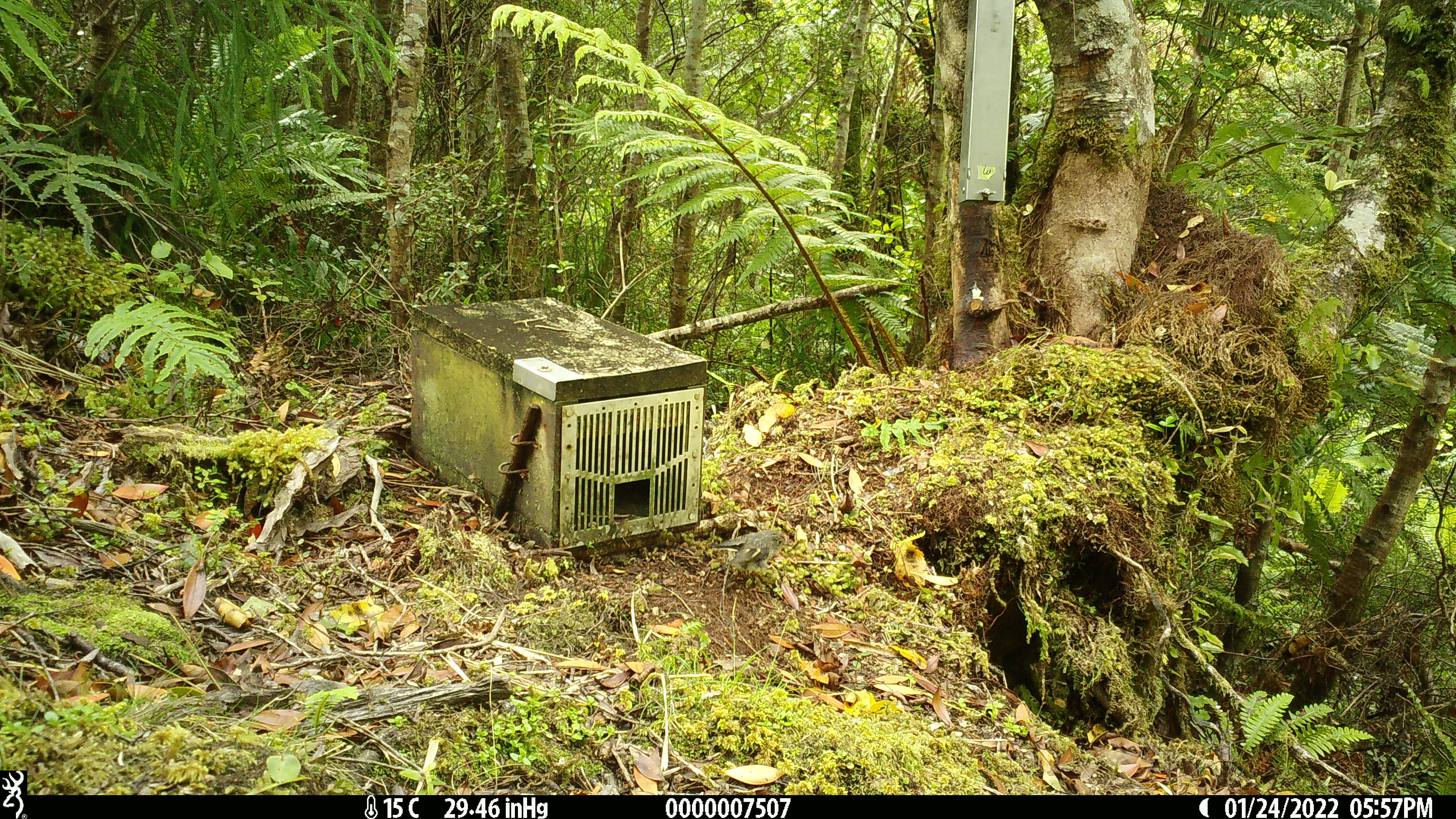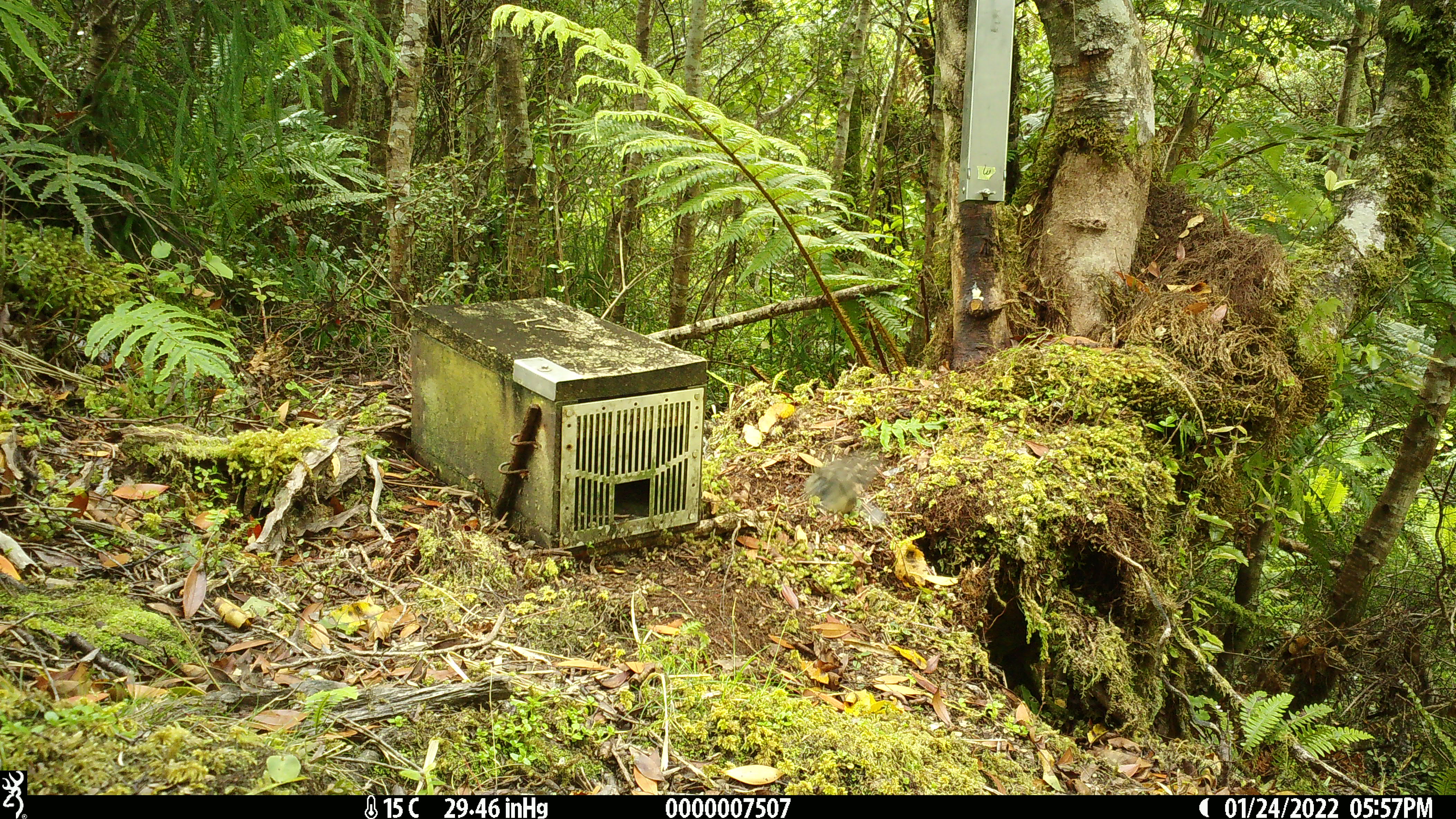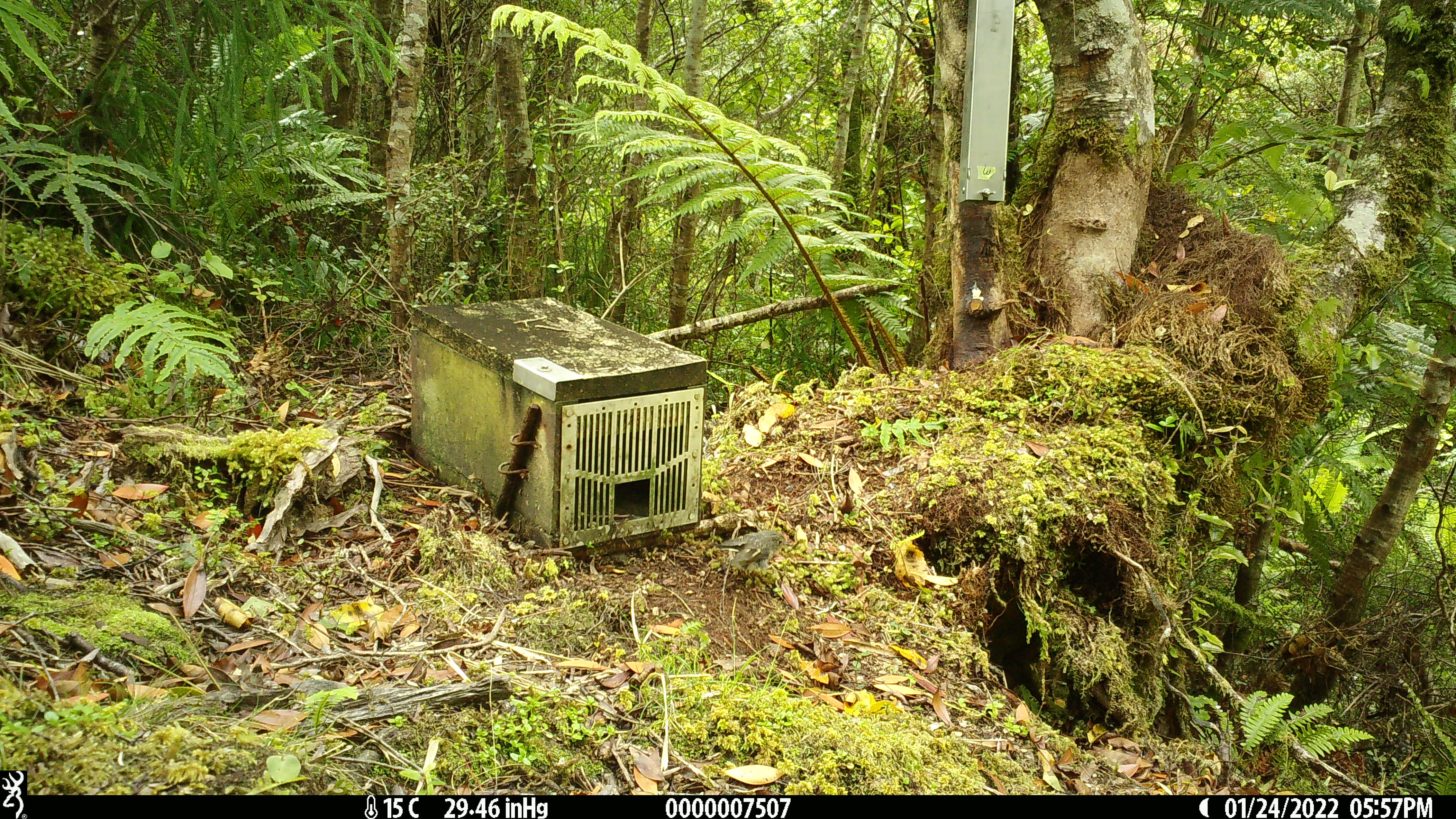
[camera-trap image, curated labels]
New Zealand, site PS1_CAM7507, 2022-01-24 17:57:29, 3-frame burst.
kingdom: Animalia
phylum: Chordata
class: Aves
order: Passeriformes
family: Petroicidae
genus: Petroica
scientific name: Petroica macrocephala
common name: tomtit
Tomtit (Petroica macrocephala).